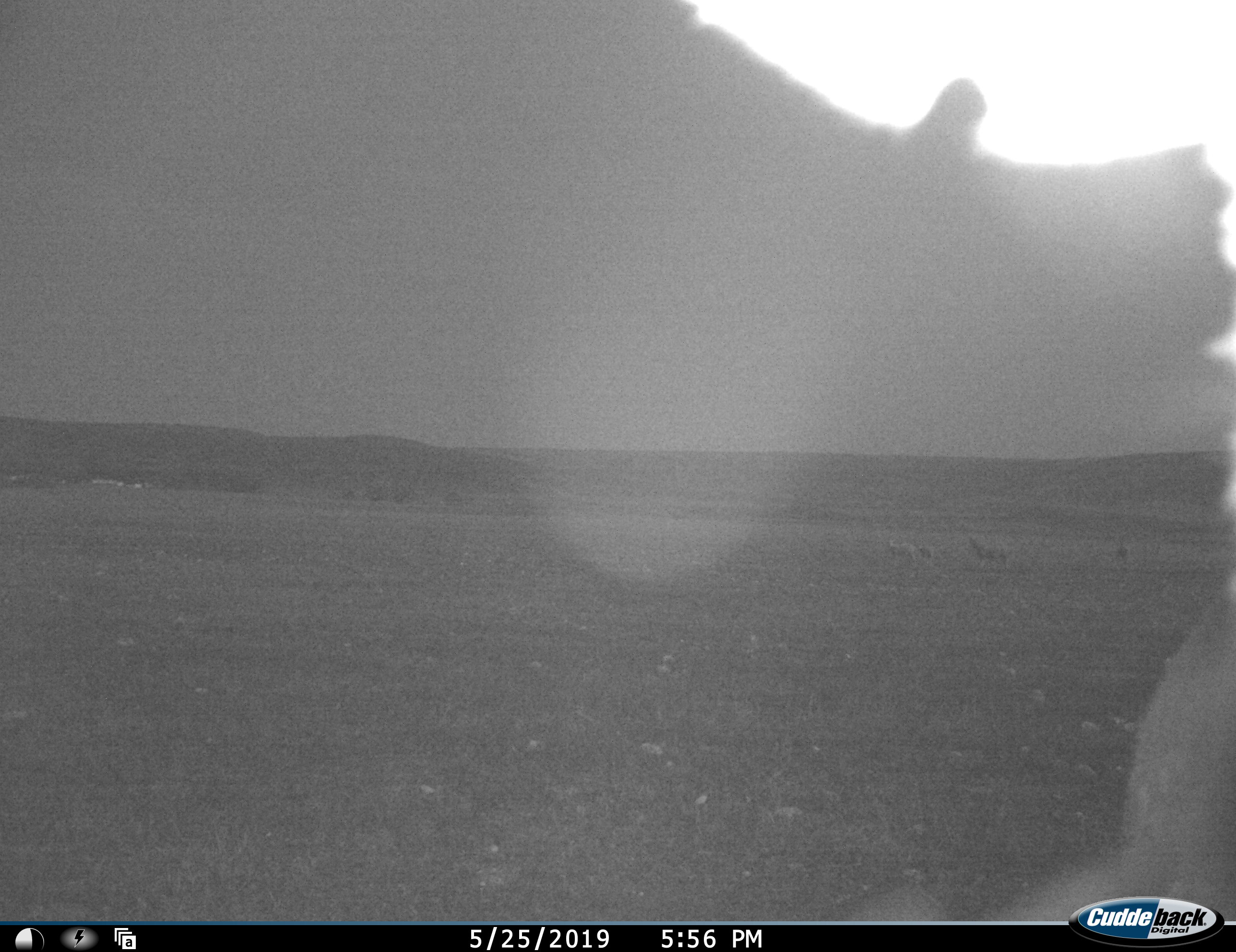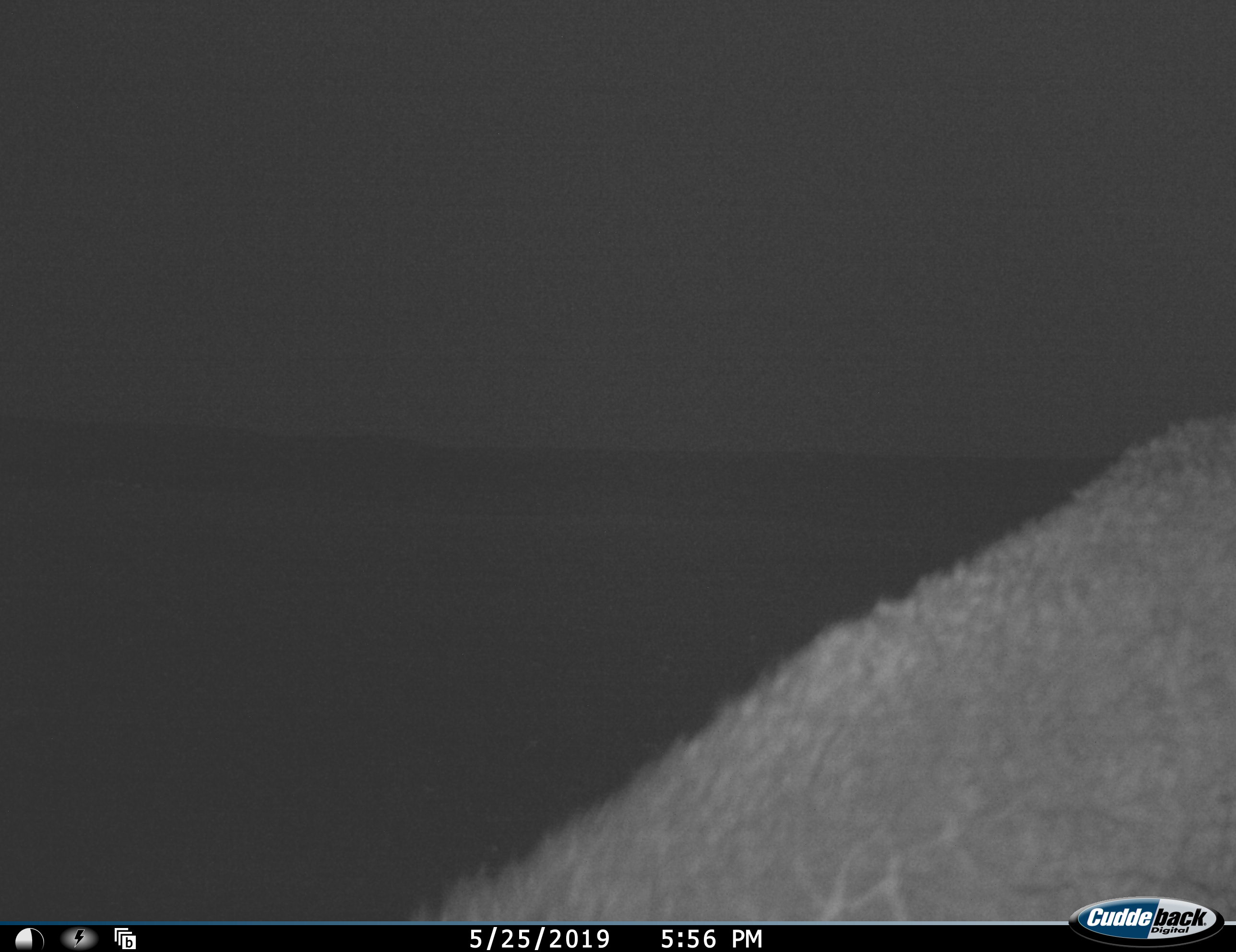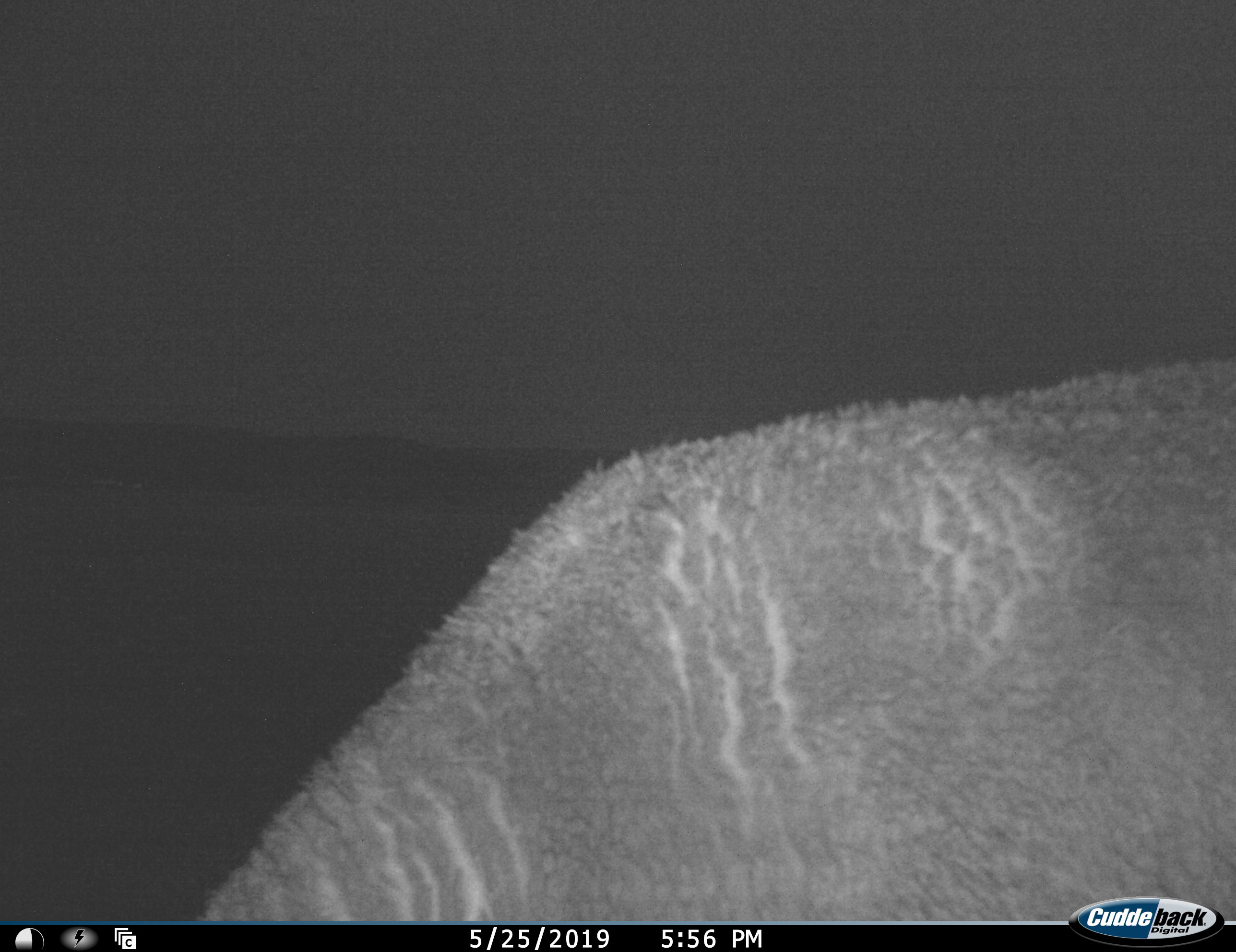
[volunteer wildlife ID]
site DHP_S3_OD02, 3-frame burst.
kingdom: Animalia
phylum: Chordata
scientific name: Vertebrata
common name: domestic animal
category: domesticanimal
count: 4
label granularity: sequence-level